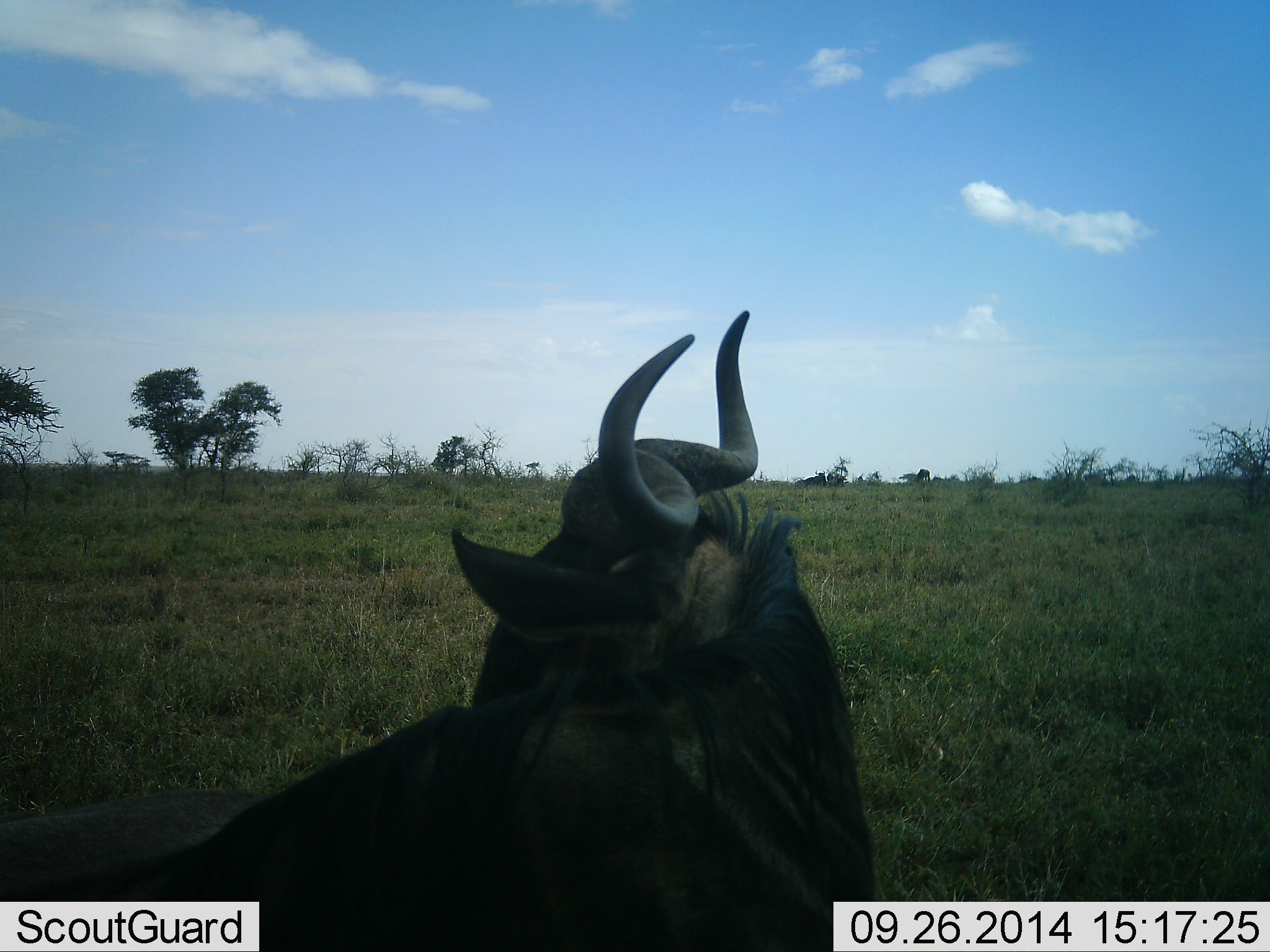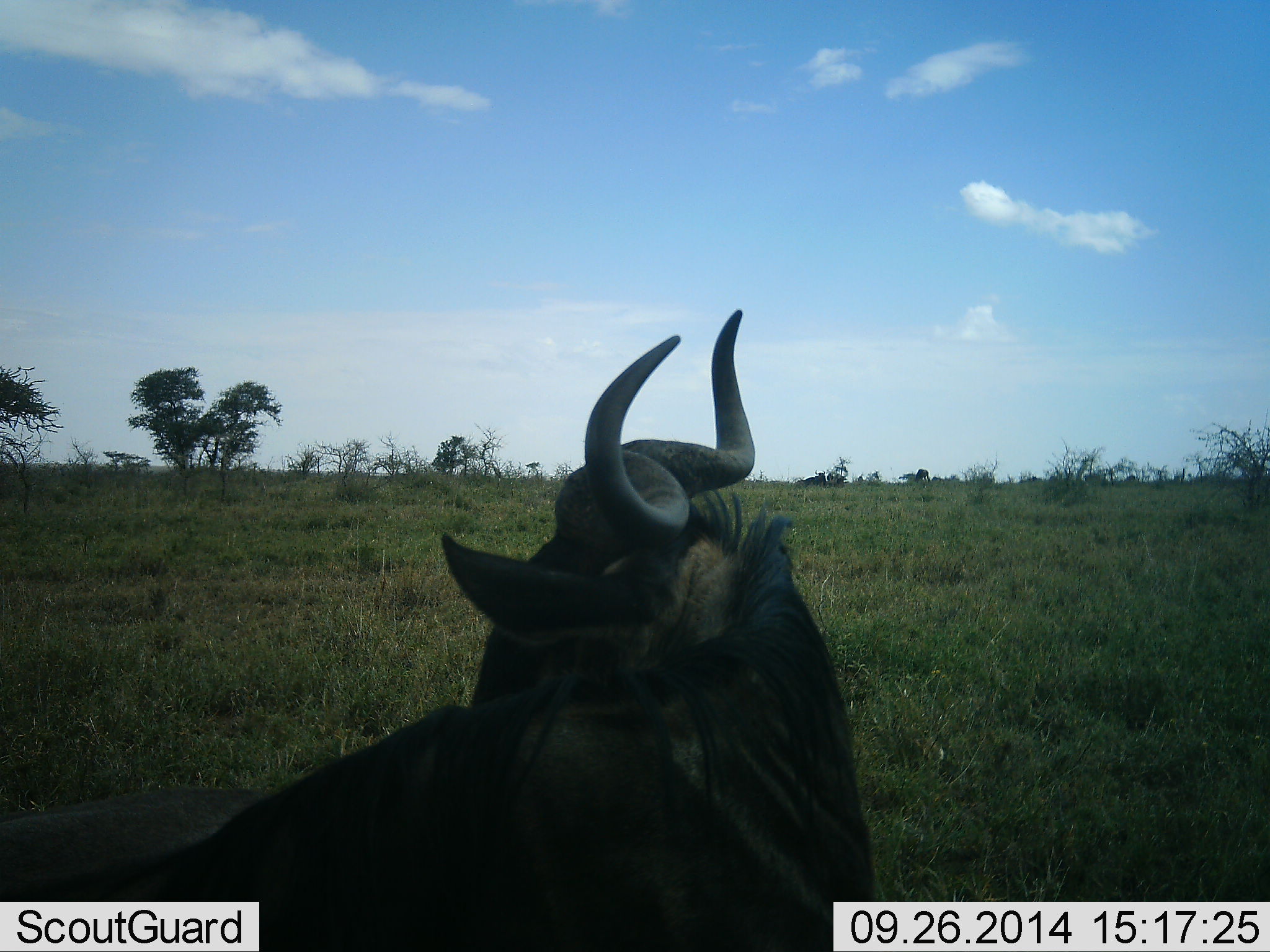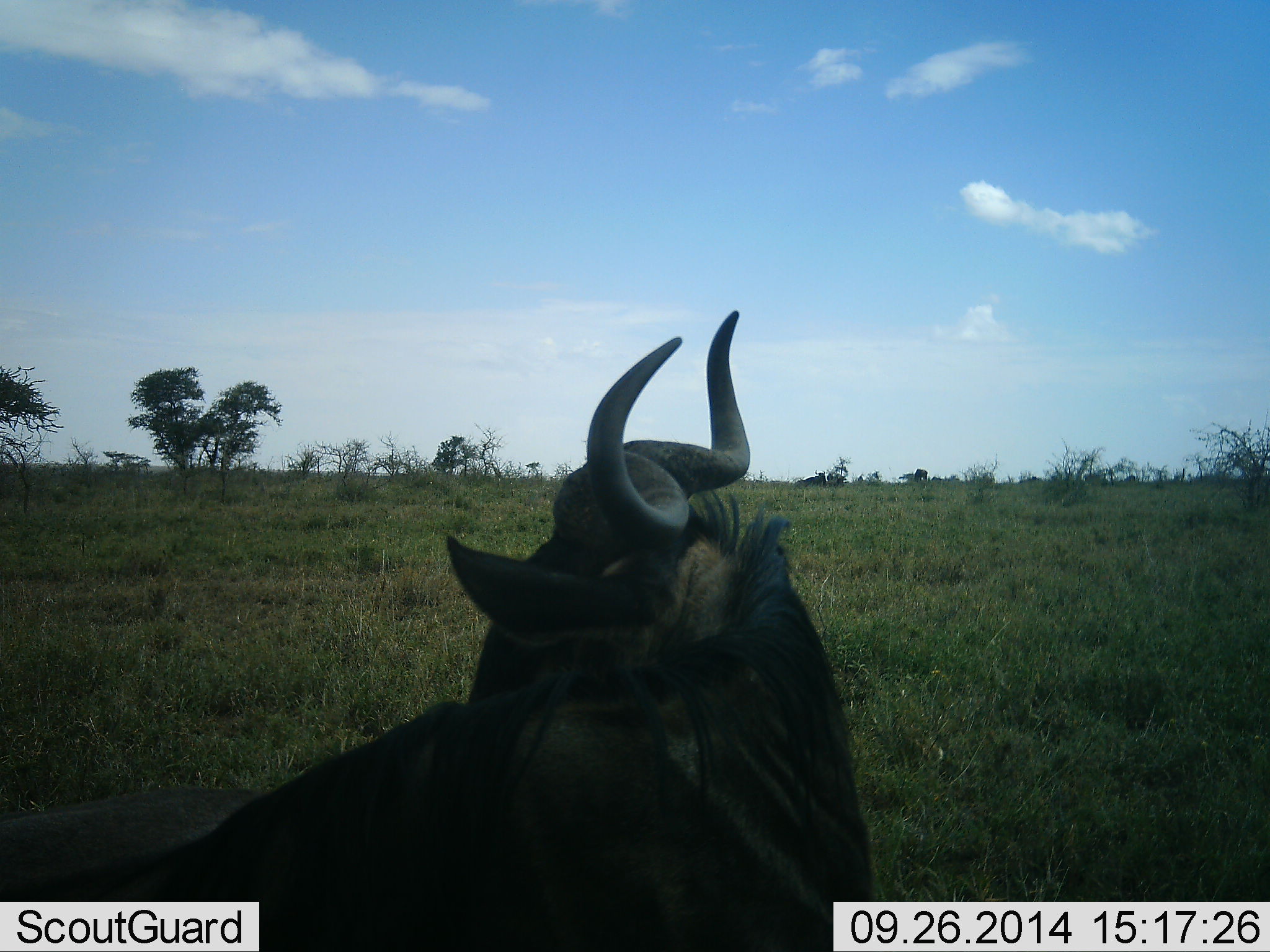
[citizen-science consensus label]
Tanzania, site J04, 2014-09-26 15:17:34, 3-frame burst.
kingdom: Animalia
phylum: Chordata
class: Mammalia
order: Artiodactyla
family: Bovidae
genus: Connochaetes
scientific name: Connochaetes taurinus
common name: blue wildebeest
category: wildebeest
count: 1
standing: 40%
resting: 50%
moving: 10%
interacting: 0%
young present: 0%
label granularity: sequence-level